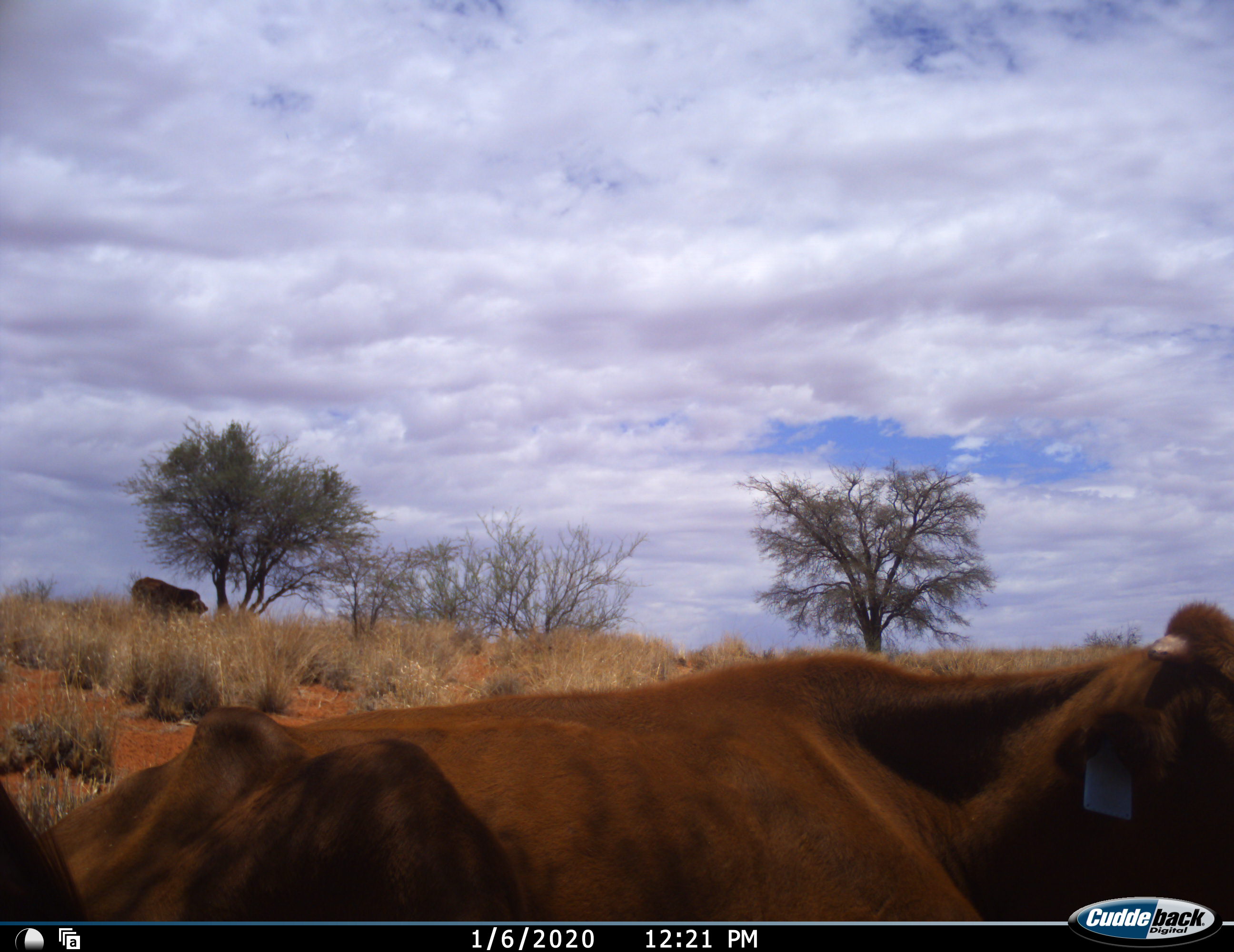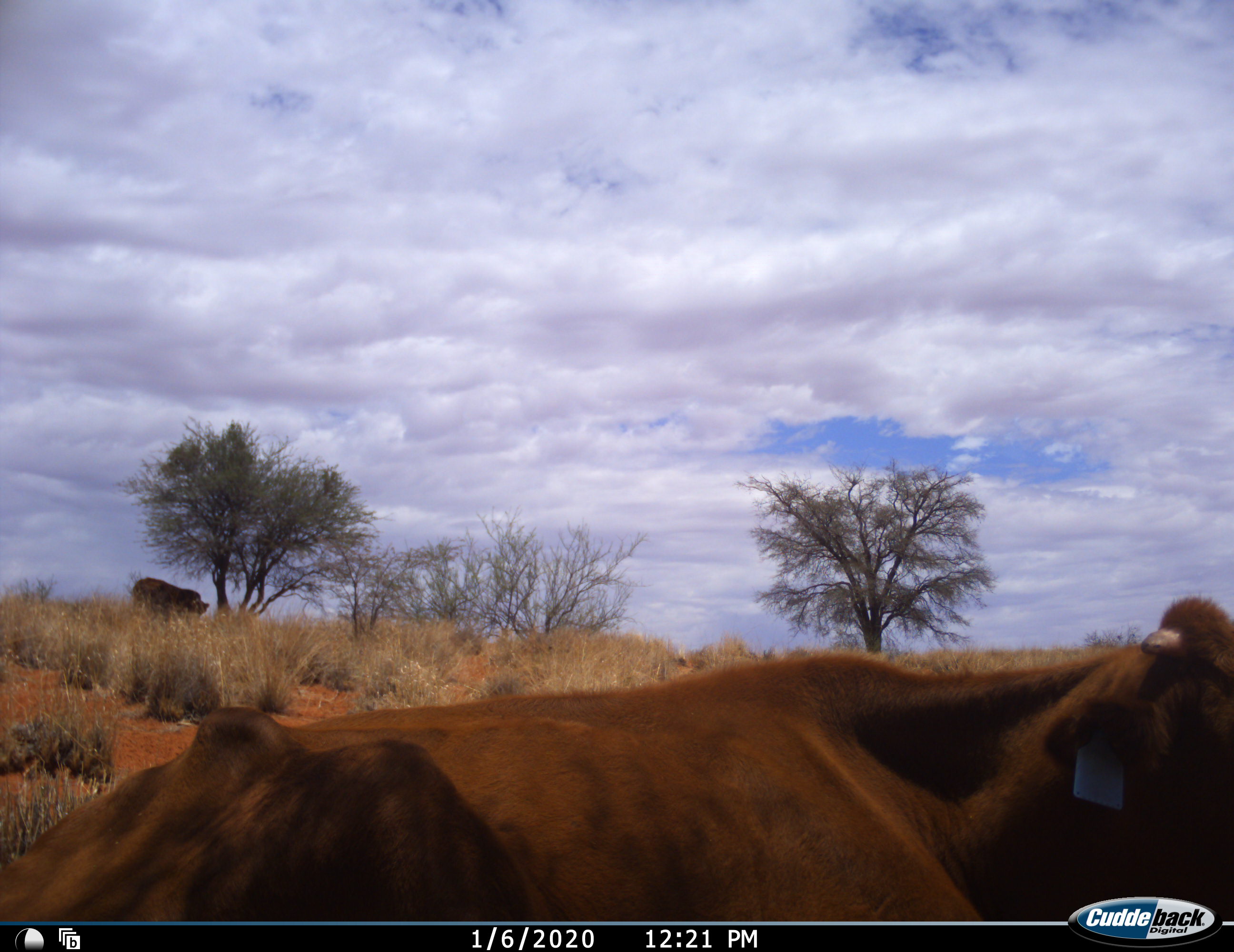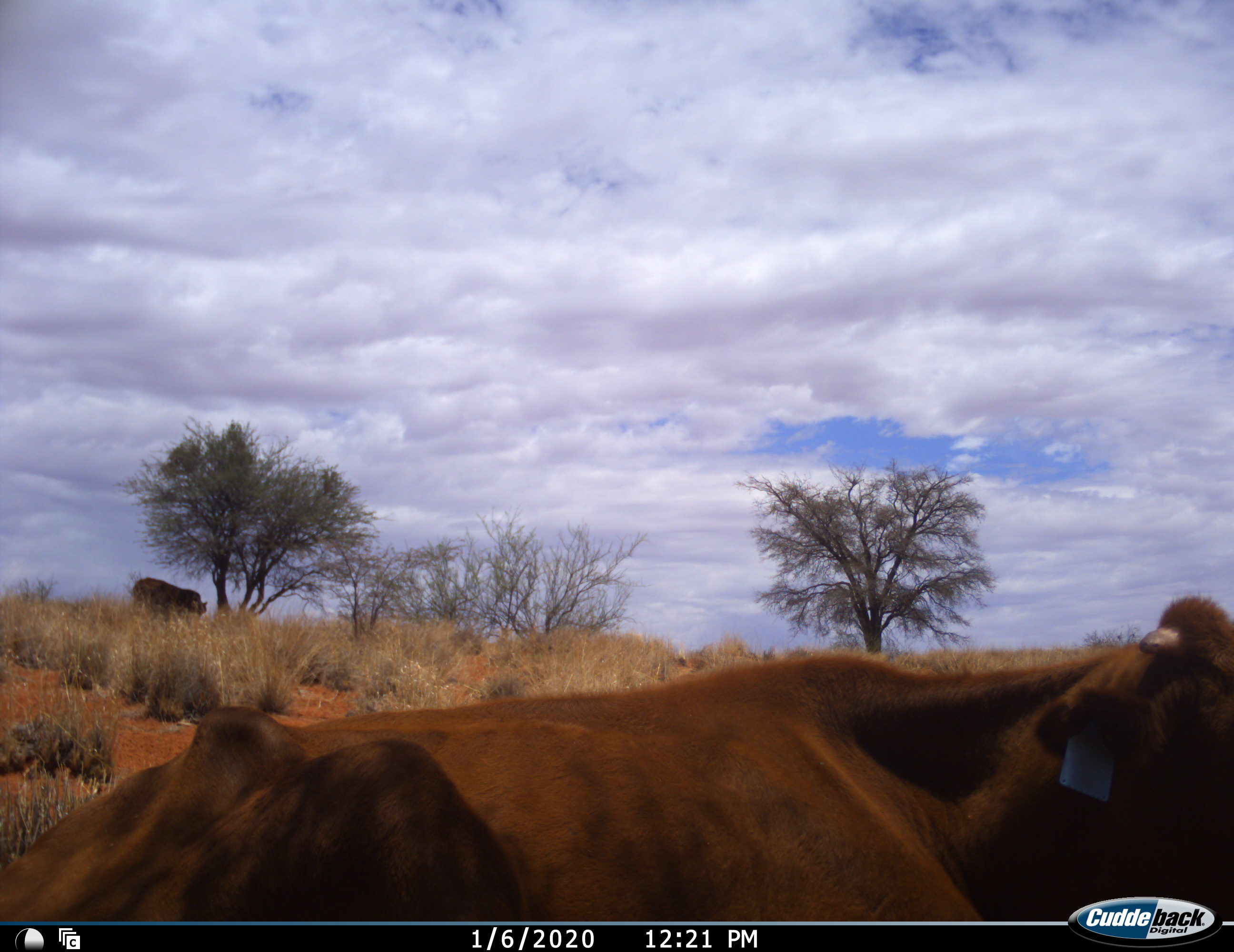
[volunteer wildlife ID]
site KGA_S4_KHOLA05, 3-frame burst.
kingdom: Animalia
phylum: Chordata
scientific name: Vertebrata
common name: domestic animal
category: domesticanimal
Domesticanimal (domestic animal) (Vertebrata), count 2. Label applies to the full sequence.